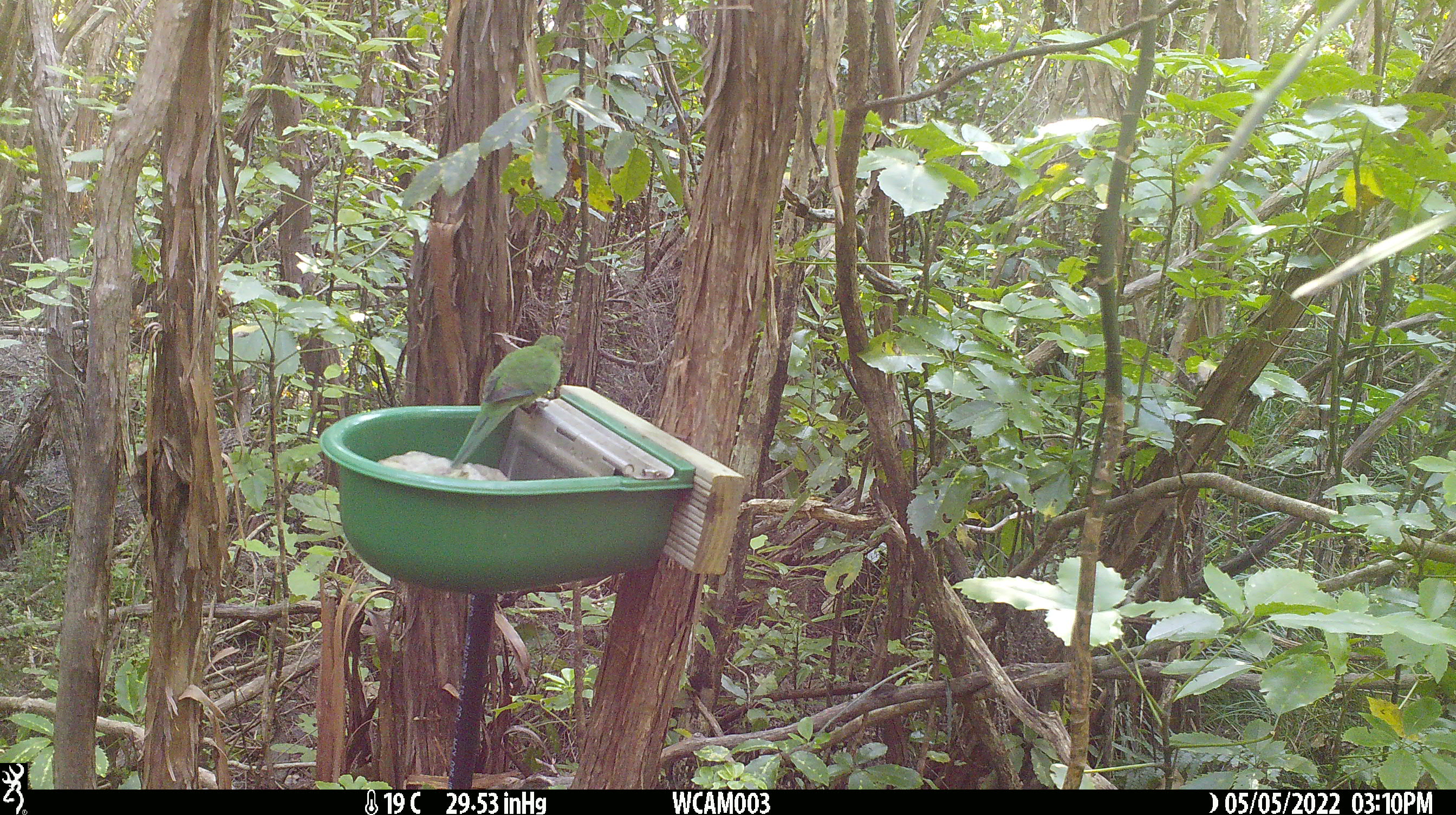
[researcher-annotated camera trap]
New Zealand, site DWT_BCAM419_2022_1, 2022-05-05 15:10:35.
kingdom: Animalia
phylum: Chordata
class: Aves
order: Psittaciformes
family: Psittaculidae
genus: Cyanoramphus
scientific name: Cyanoramphus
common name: parakeet